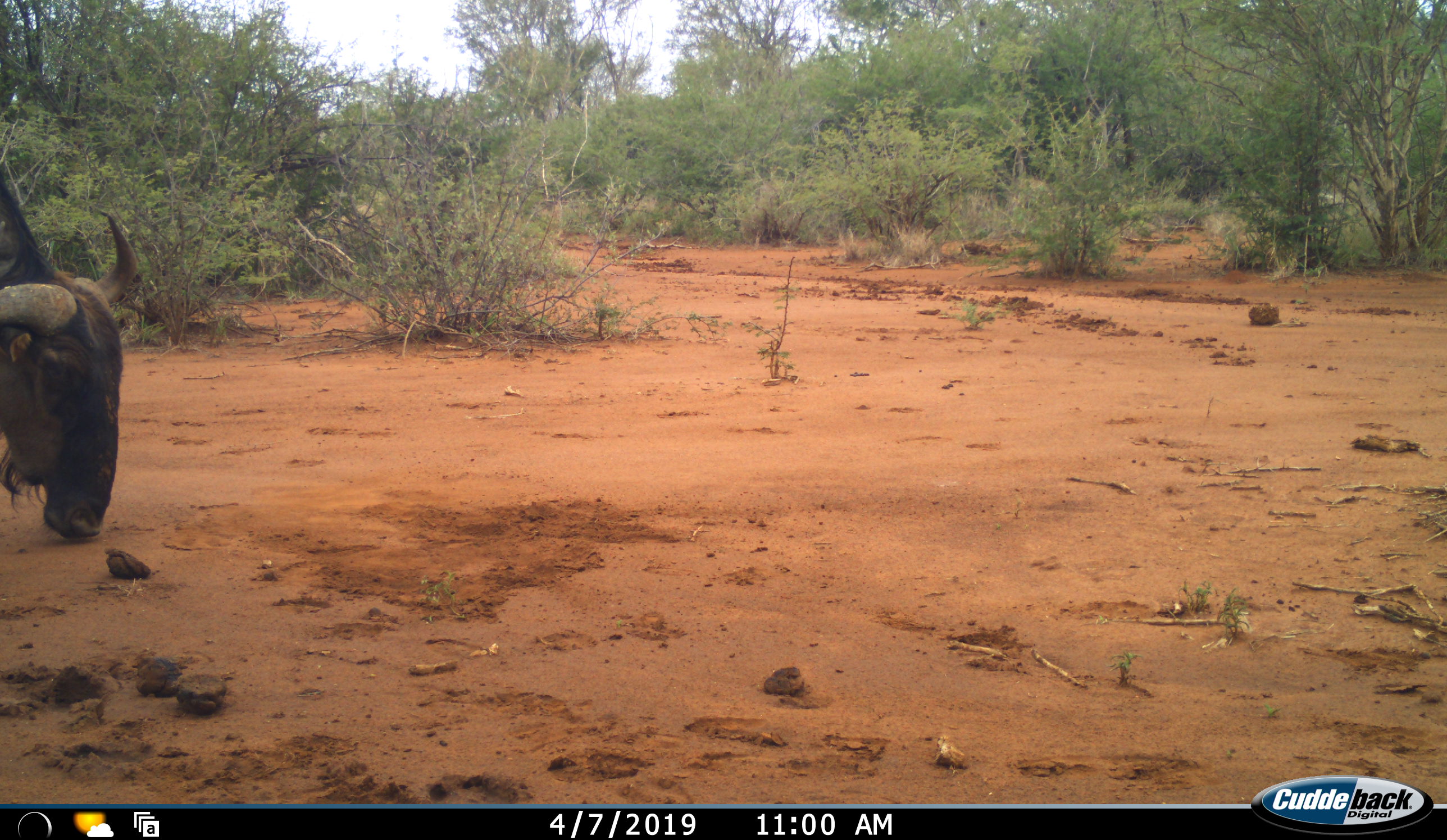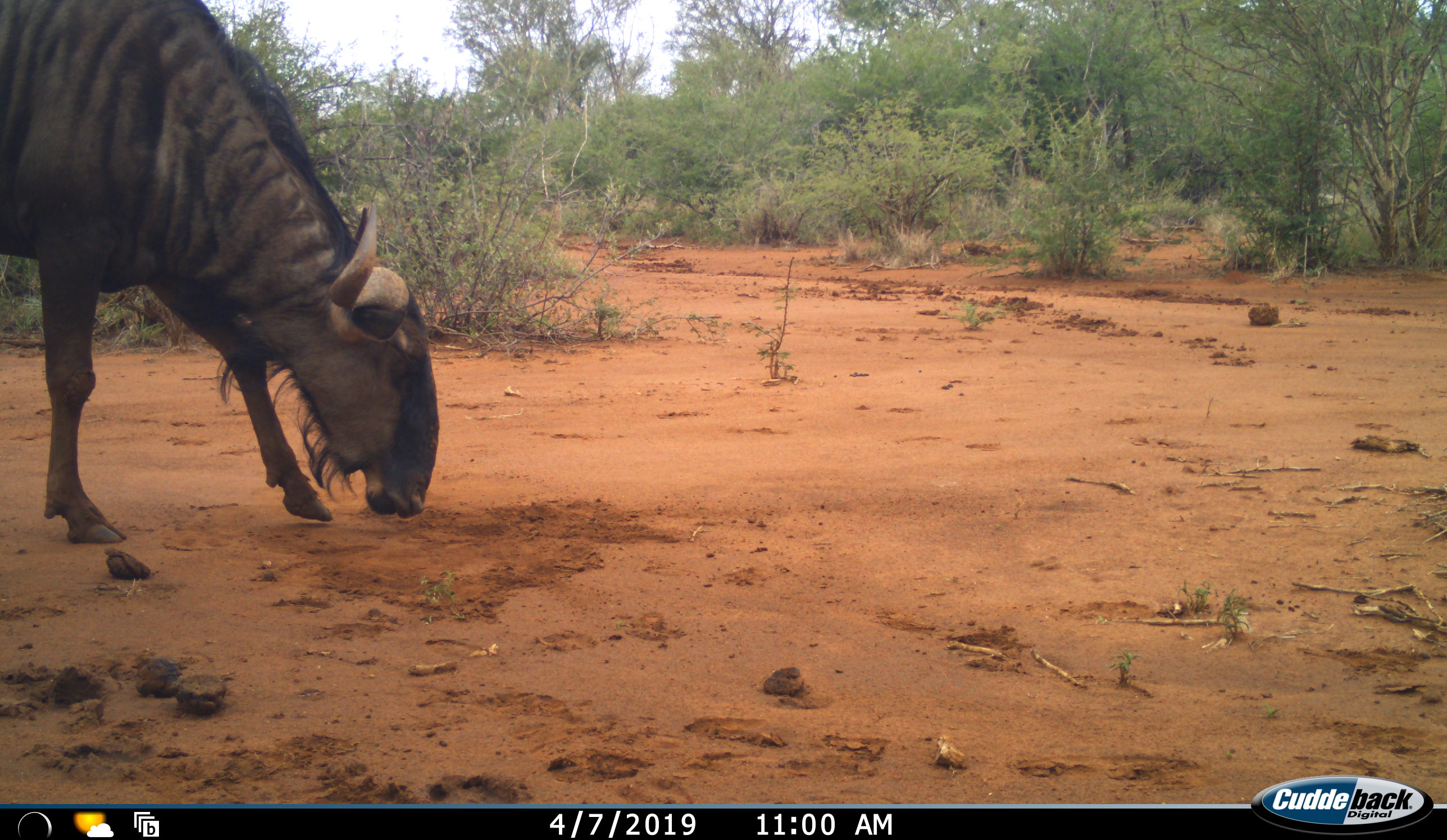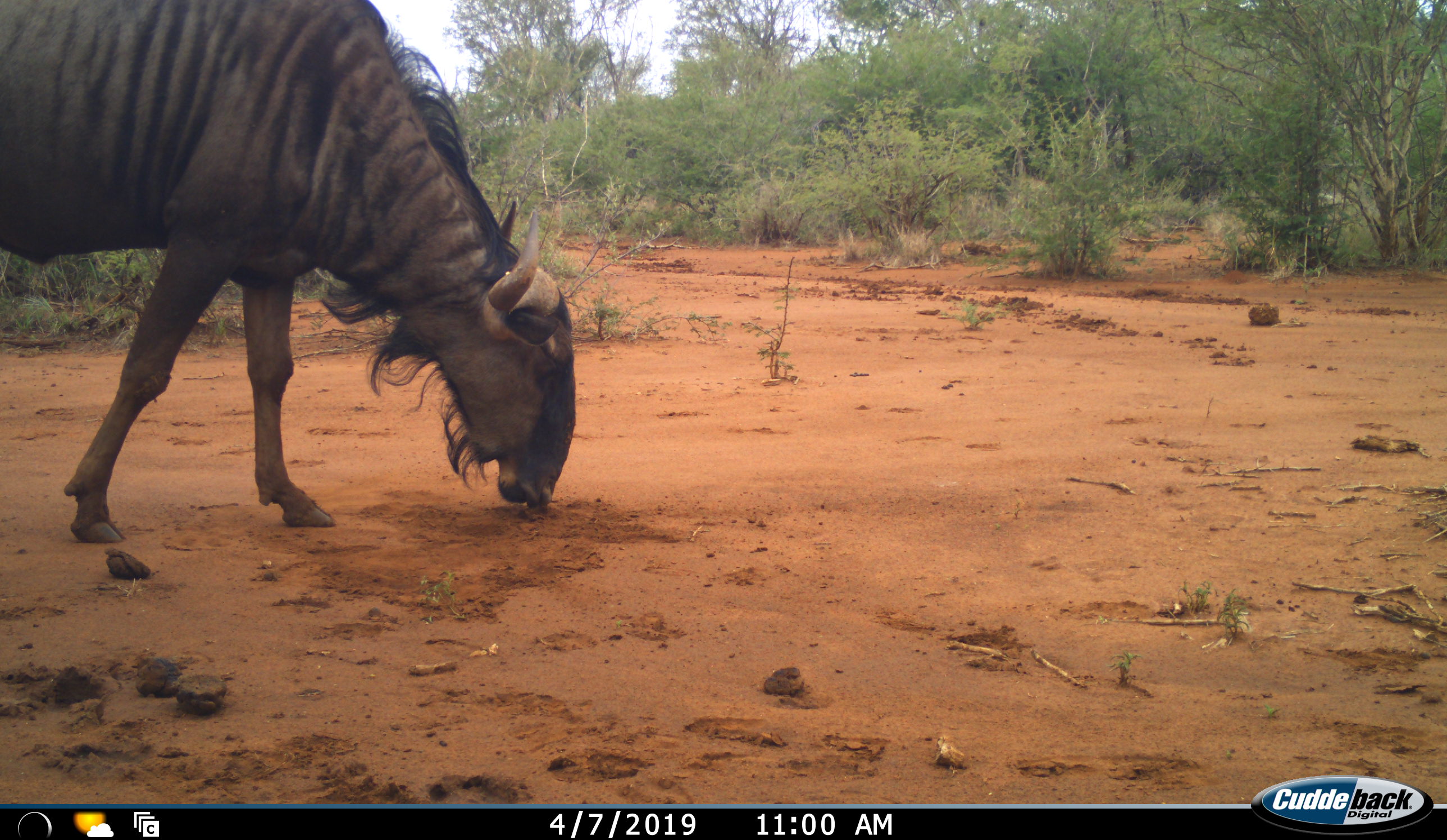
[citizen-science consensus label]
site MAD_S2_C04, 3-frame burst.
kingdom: Animalia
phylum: Chordata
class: Mammalia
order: Artiodactyla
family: Bovidae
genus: Connochaetes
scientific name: Connochaetes taurinus taurinus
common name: blue wildebeest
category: wildebeestblue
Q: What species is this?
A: Wildebeestblue (blue wildebeest) (Connochaetes taurinus taurinus).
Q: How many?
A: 1.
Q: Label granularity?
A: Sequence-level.